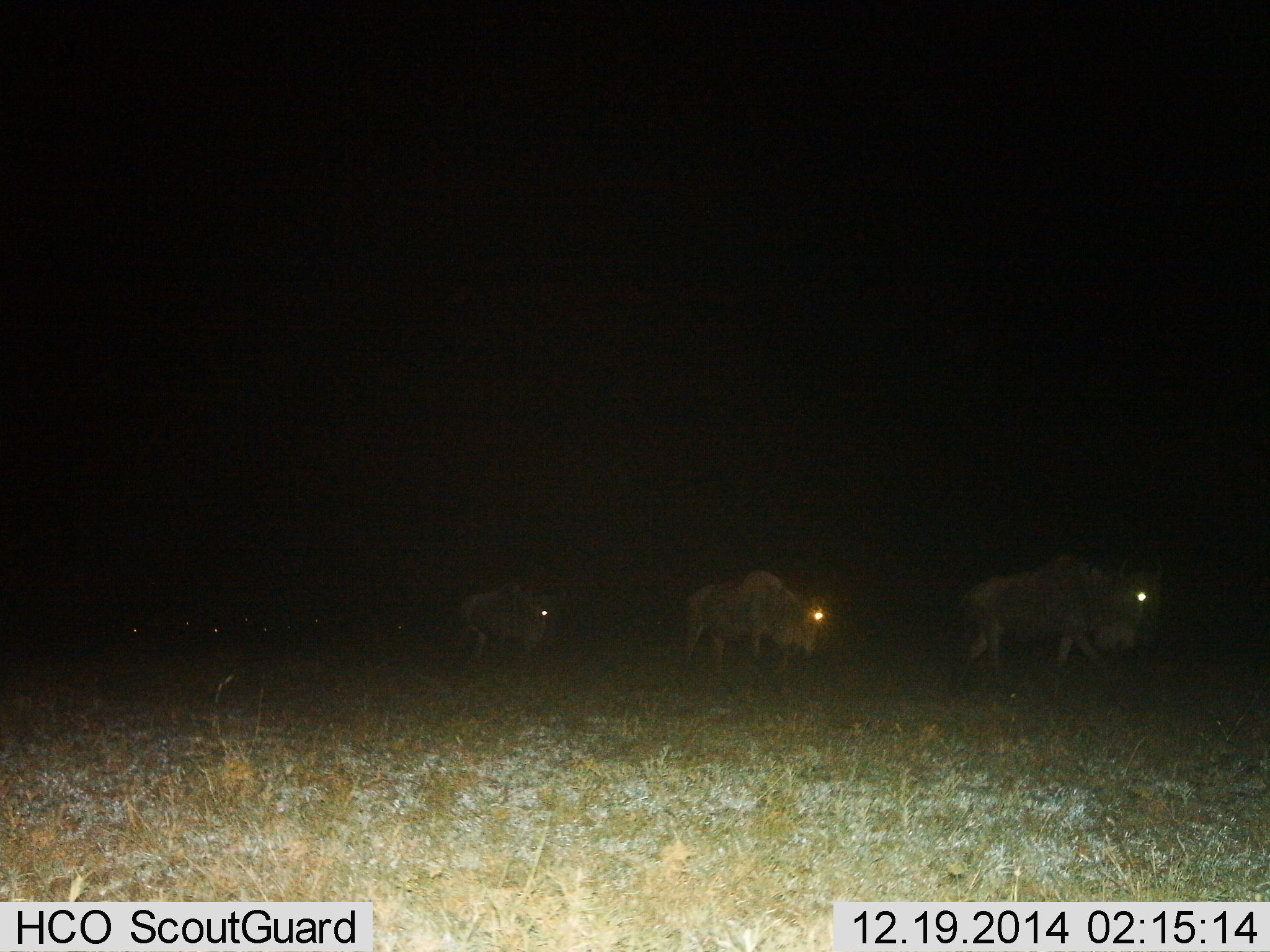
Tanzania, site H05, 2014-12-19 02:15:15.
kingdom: Animalia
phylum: Chordata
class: Mammalia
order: Artiodactyla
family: Bovidae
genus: Connochaetes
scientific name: Connochaetes taurinus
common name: blue wildebeest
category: wildebeest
Wildebeest (blue wildebeest) (Connochaetes taurinus), count 3. Behavior (volunteer vote fractions): standing 0%, resting 0%, moving 100%, interacting 0%. Young present (vote fraction): 0%. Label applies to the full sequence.